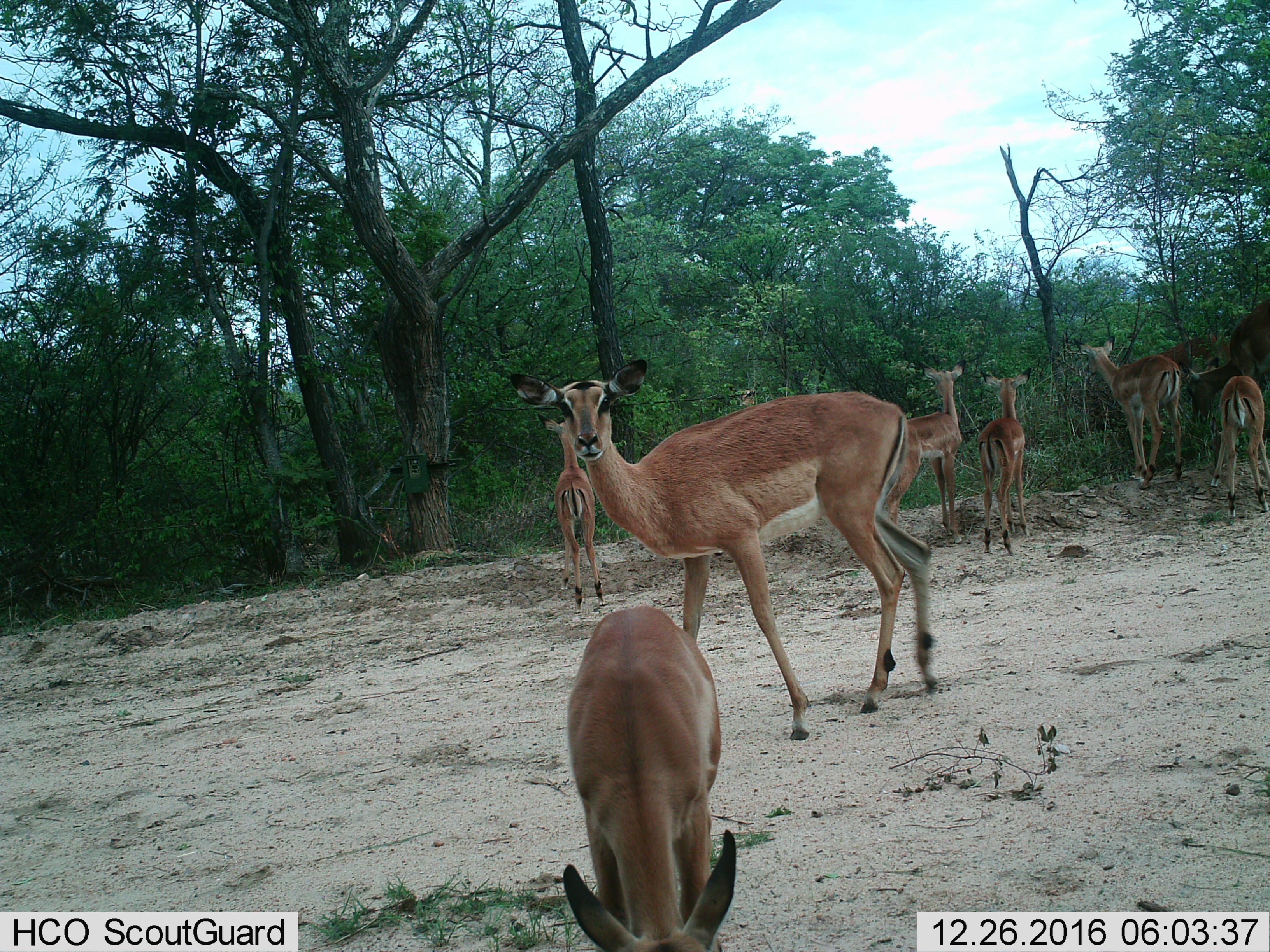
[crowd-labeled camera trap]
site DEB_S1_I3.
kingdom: Animalia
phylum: Chordata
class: Mammalia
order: Artiodactyla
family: Bovidae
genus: Aepyceros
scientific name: Aepyceros melampus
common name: impala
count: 8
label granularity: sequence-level